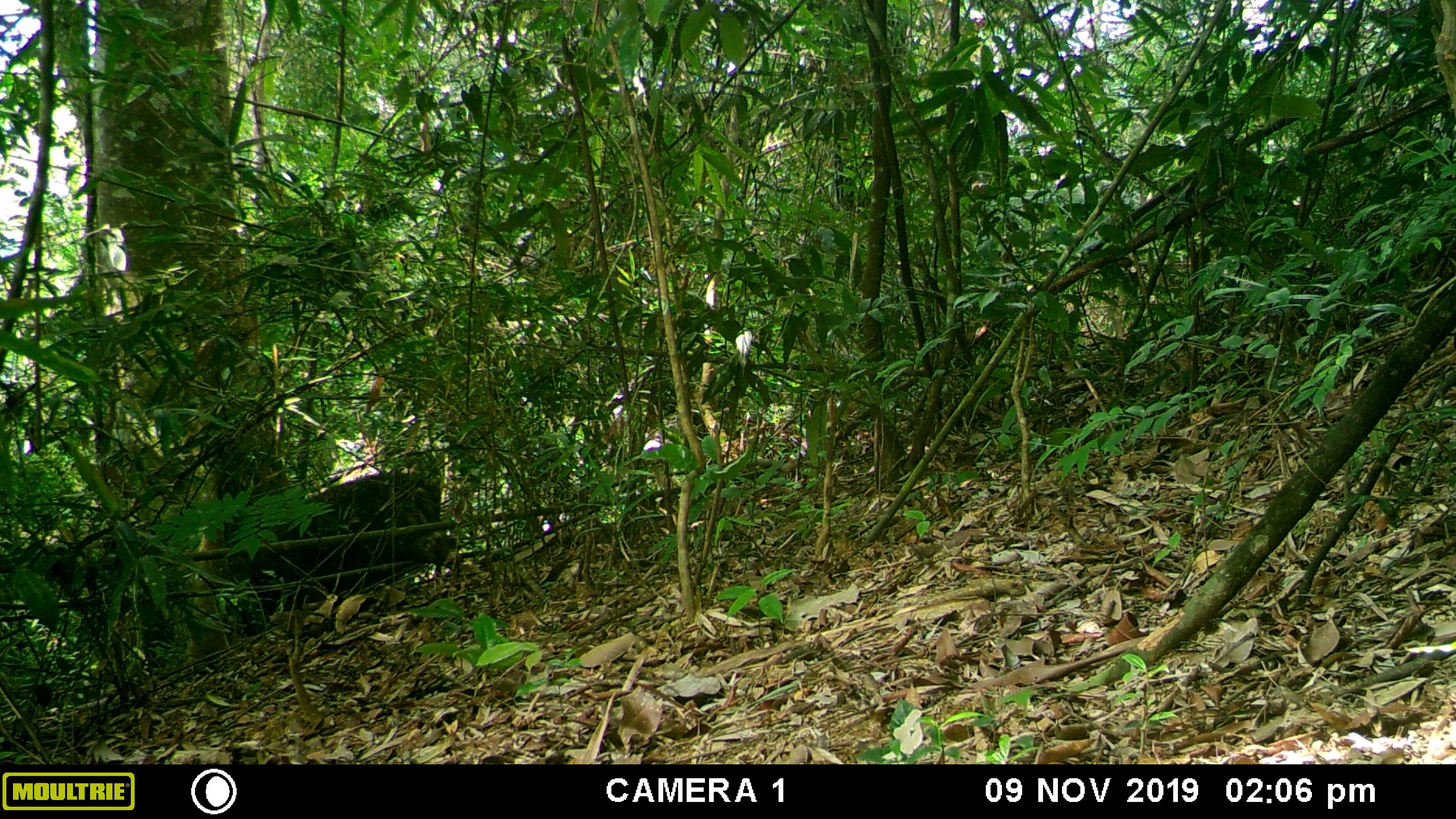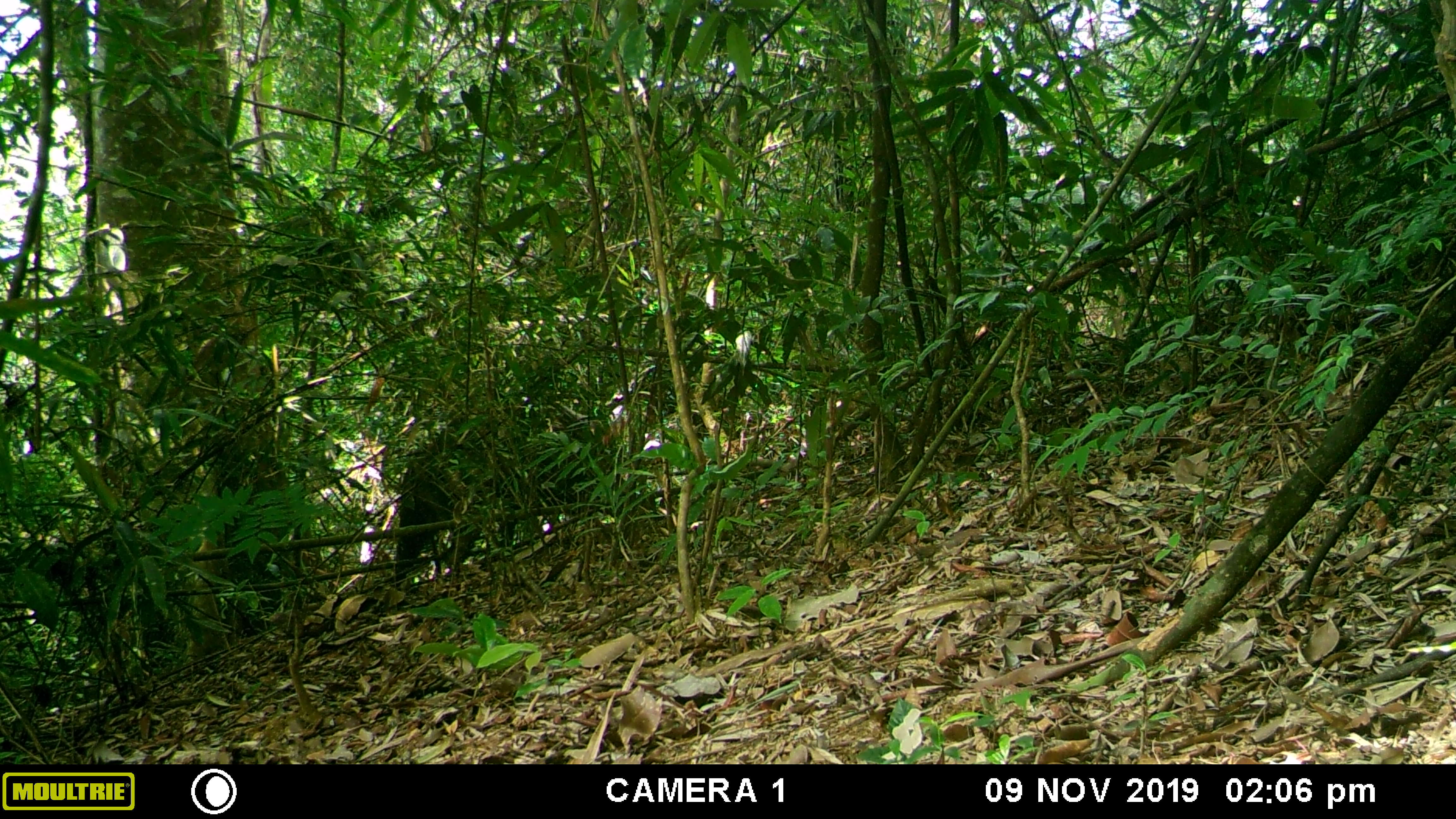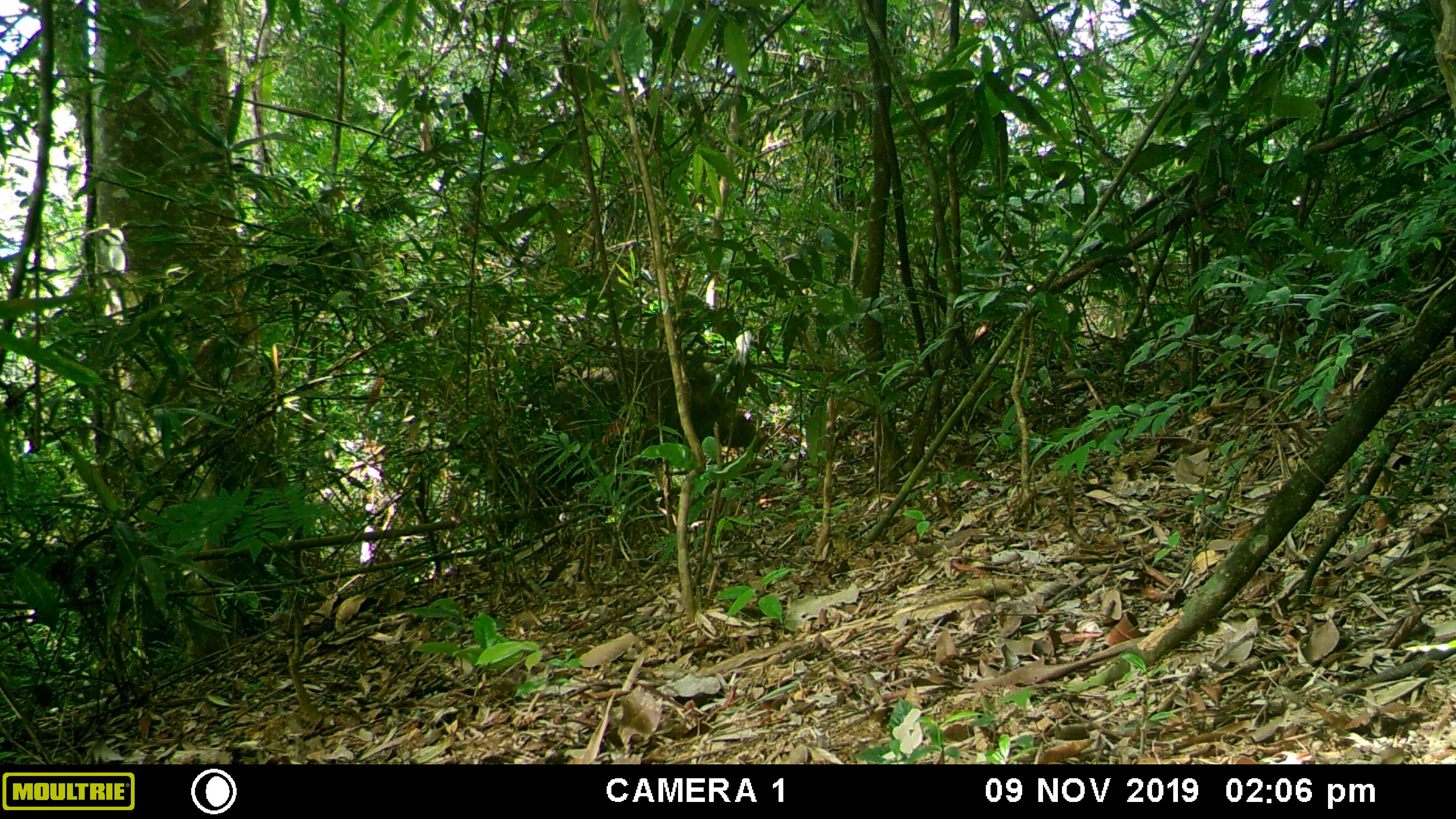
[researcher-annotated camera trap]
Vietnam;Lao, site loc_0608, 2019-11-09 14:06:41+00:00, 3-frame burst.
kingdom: Animalia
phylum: Chordata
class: Mammalia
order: Artiodactyla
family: Suidae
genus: Sus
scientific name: Sus scrofa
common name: eurasian wild pig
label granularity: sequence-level